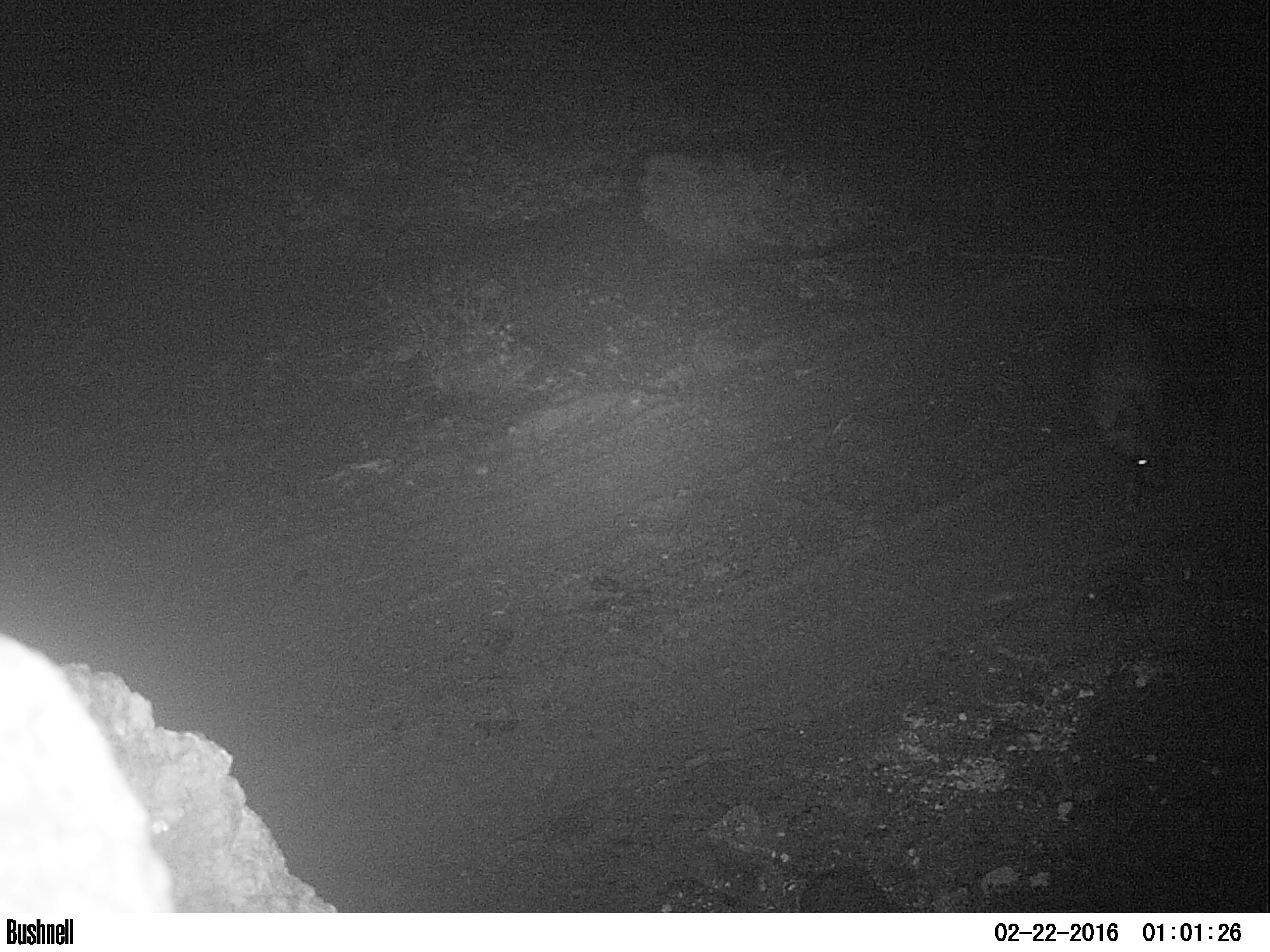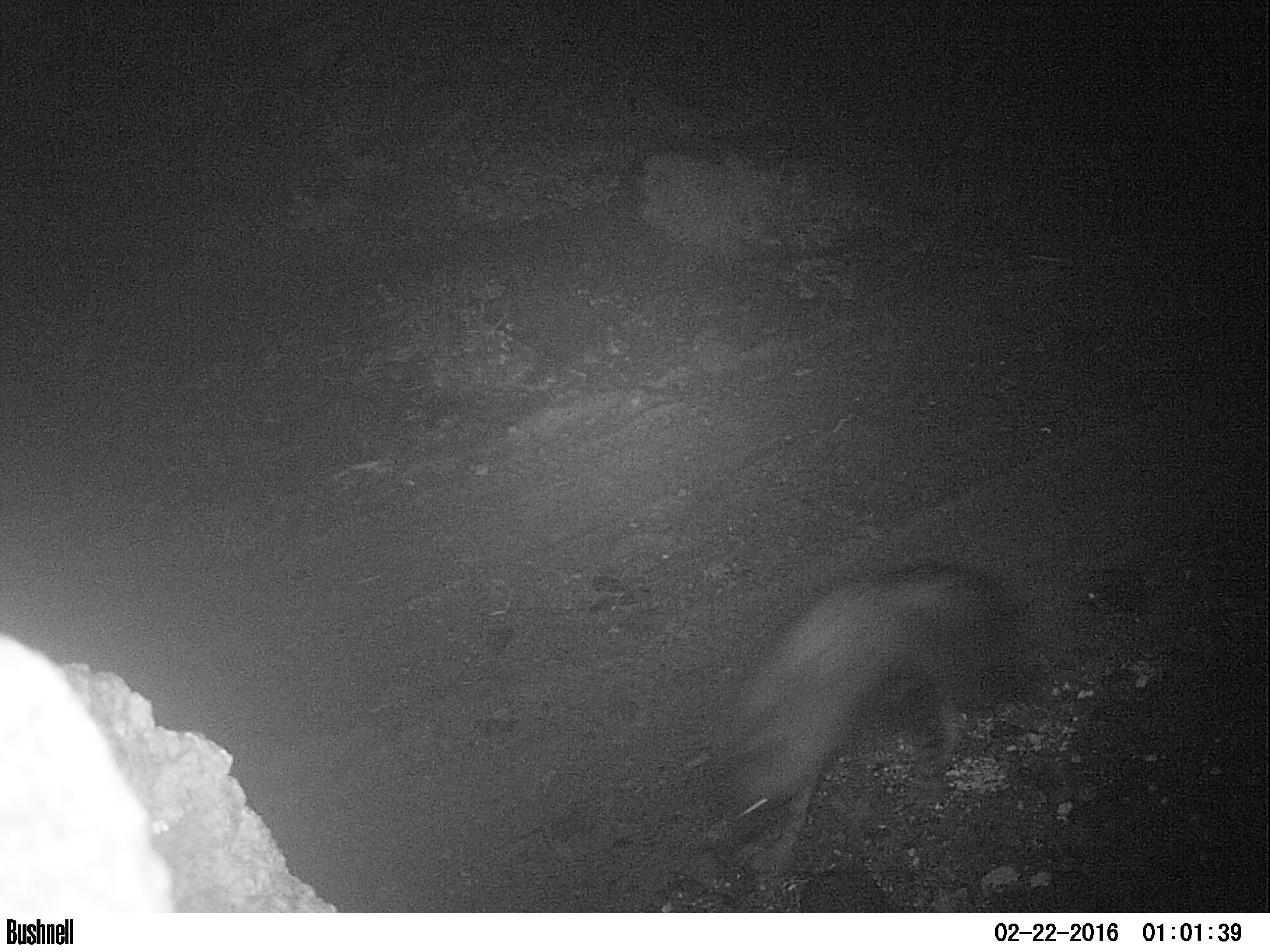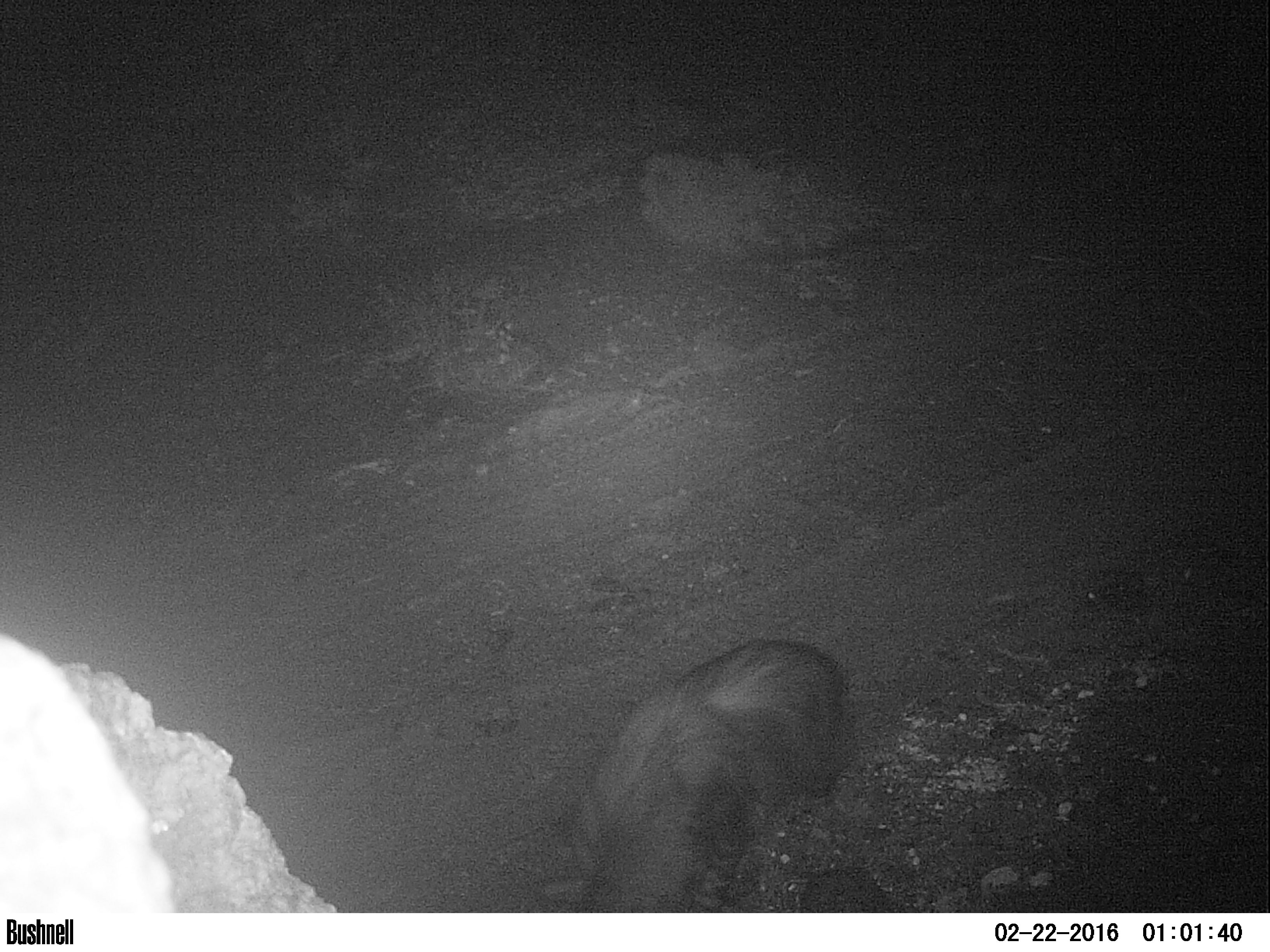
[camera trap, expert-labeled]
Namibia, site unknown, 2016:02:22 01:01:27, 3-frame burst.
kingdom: Animalia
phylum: Chordata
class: Mammalia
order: Carnivora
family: Hyaenidae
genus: Parahyaena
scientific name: Parahyaena brunnea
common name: brown hyena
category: hyaena brunnea